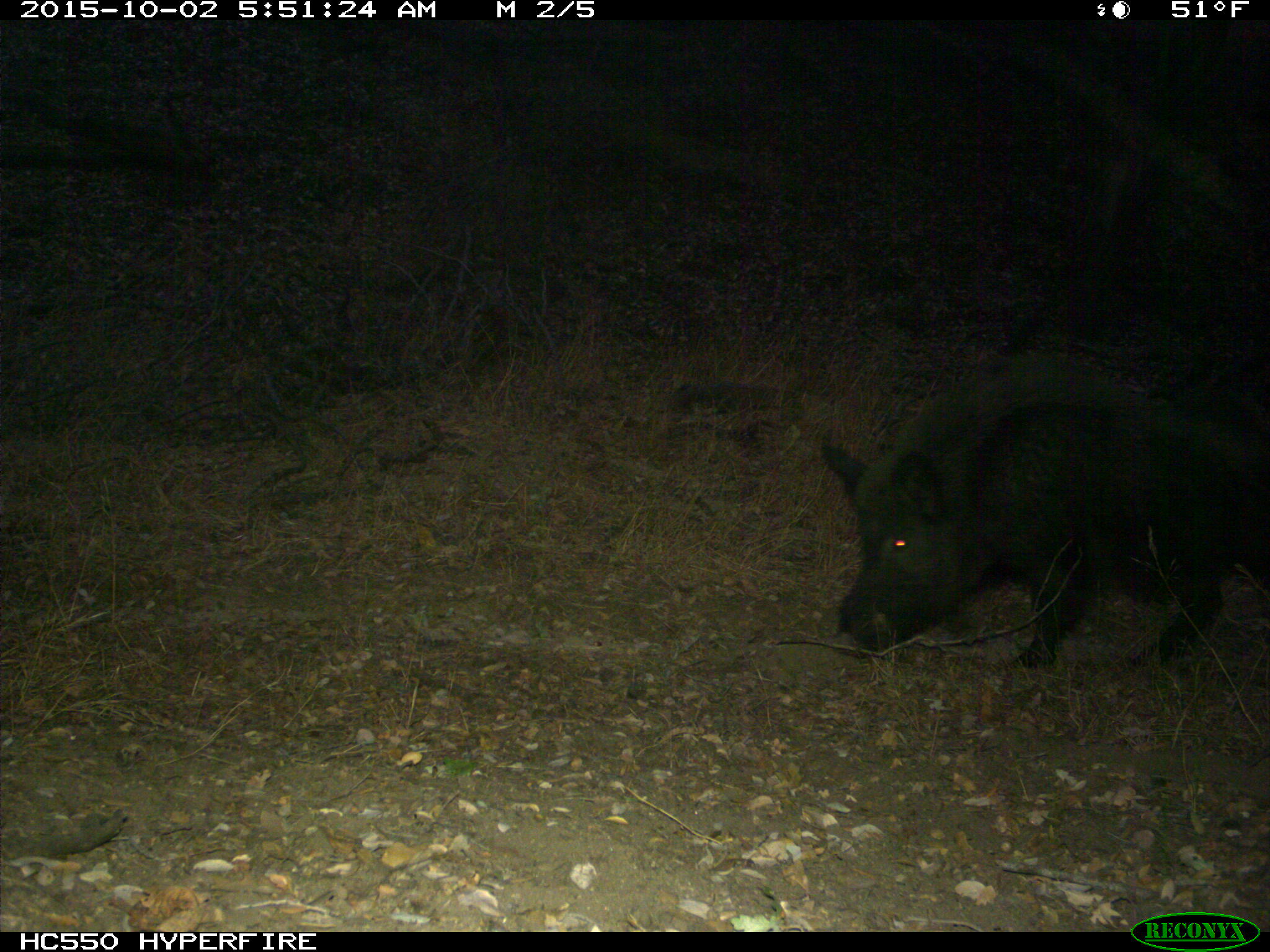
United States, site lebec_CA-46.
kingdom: Animalia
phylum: Chordata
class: Mammalia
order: Artiodactyla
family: Suidae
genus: Sus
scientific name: Sus scrofa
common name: wild boar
Sus scrofa (wild boar).